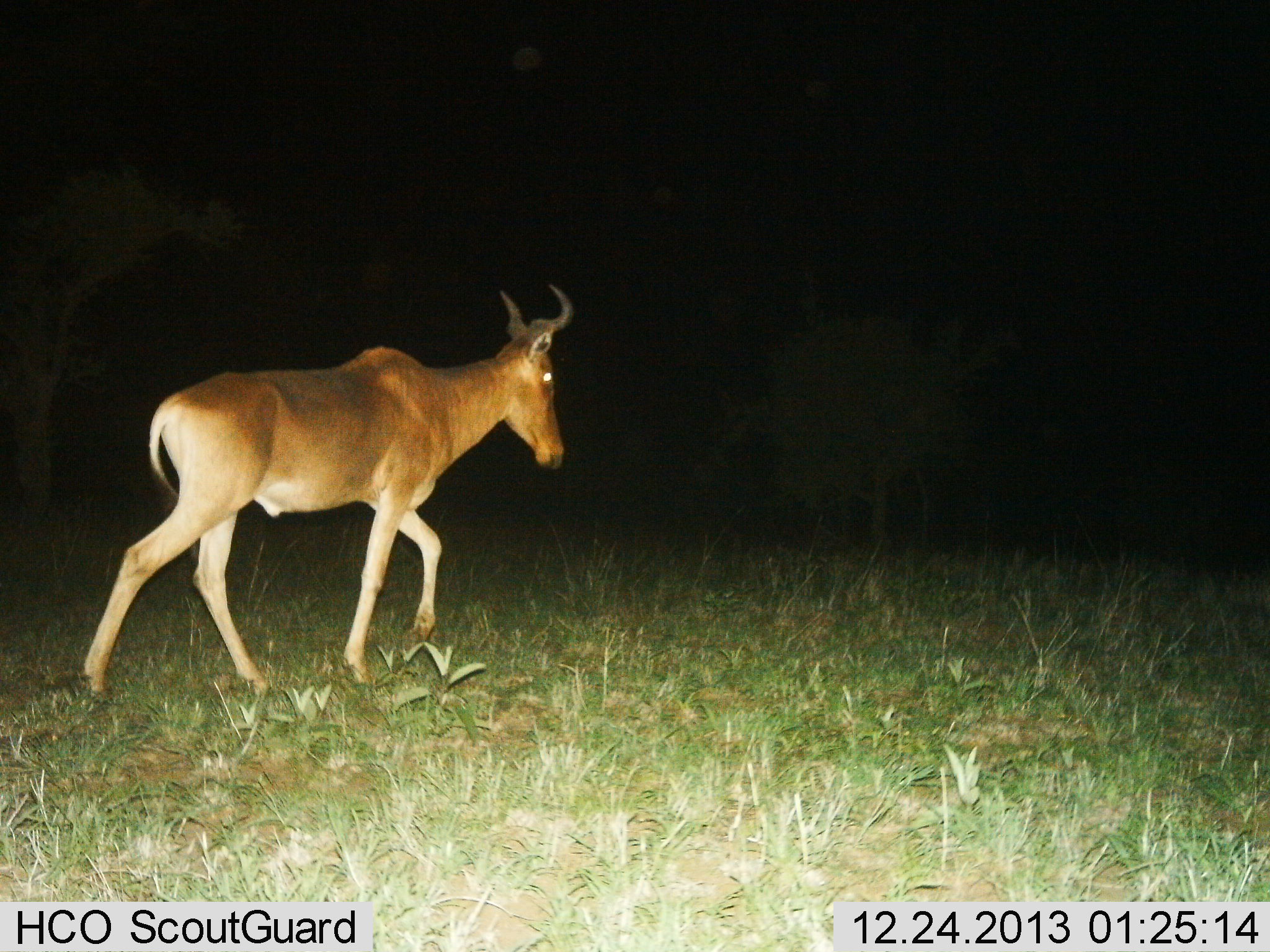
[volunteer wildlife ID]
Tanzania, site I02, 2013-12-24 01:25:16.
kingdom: Animalia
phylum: Chordata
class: Mammalia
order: Artiodactyla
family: Bovidae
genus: Alcelaphus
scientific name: Alcelaphus buselaphus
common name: hartebeest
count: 1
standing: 0%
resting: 0%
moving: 100%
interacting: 0%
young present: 0%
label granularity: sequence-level